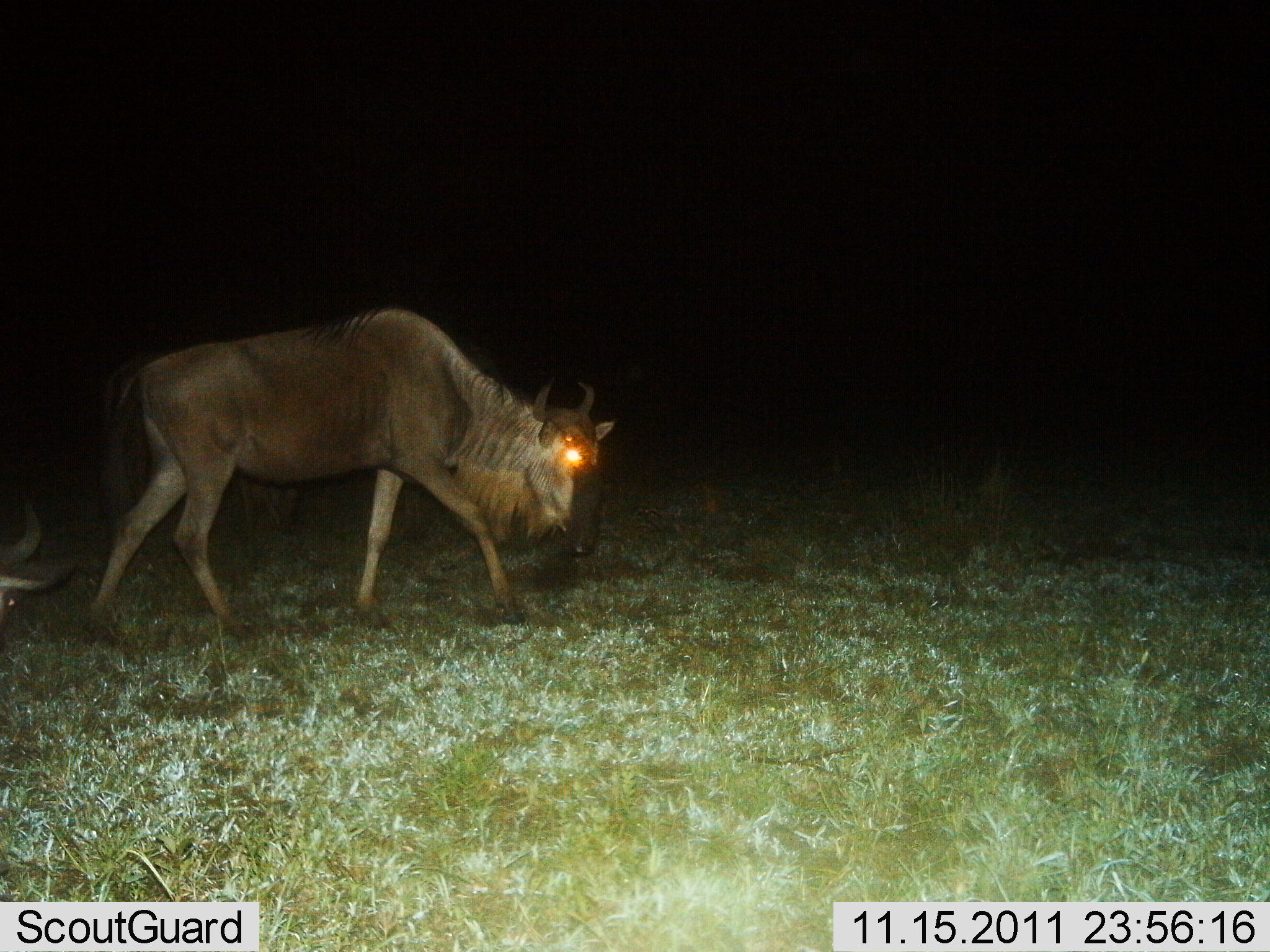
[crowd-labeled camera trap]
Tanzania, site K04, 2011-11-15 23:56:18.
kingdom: Animalia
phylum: Chordata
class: Mammalia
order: Artiodactyla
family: Bovidae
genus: Connochaetes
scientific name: Connochaetes taurinus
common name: blue wildebeest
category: wildebeest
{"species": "wildebeest (blue wildebeest) (Connochaetes taurinus)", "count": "2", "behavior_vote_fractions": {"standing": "20%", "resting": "0%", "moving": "73%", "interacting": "0%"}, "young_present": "0%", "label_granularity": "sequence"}